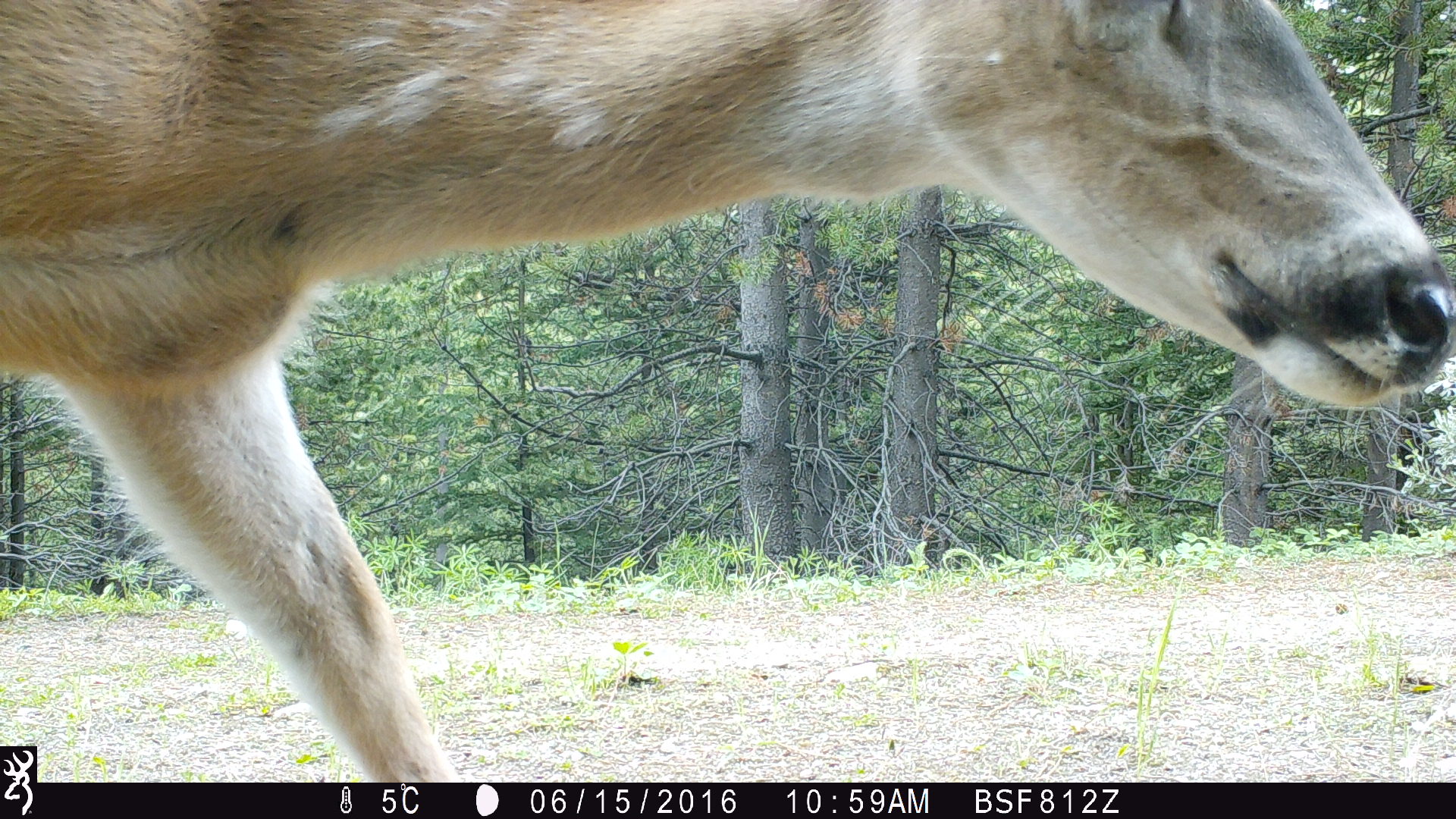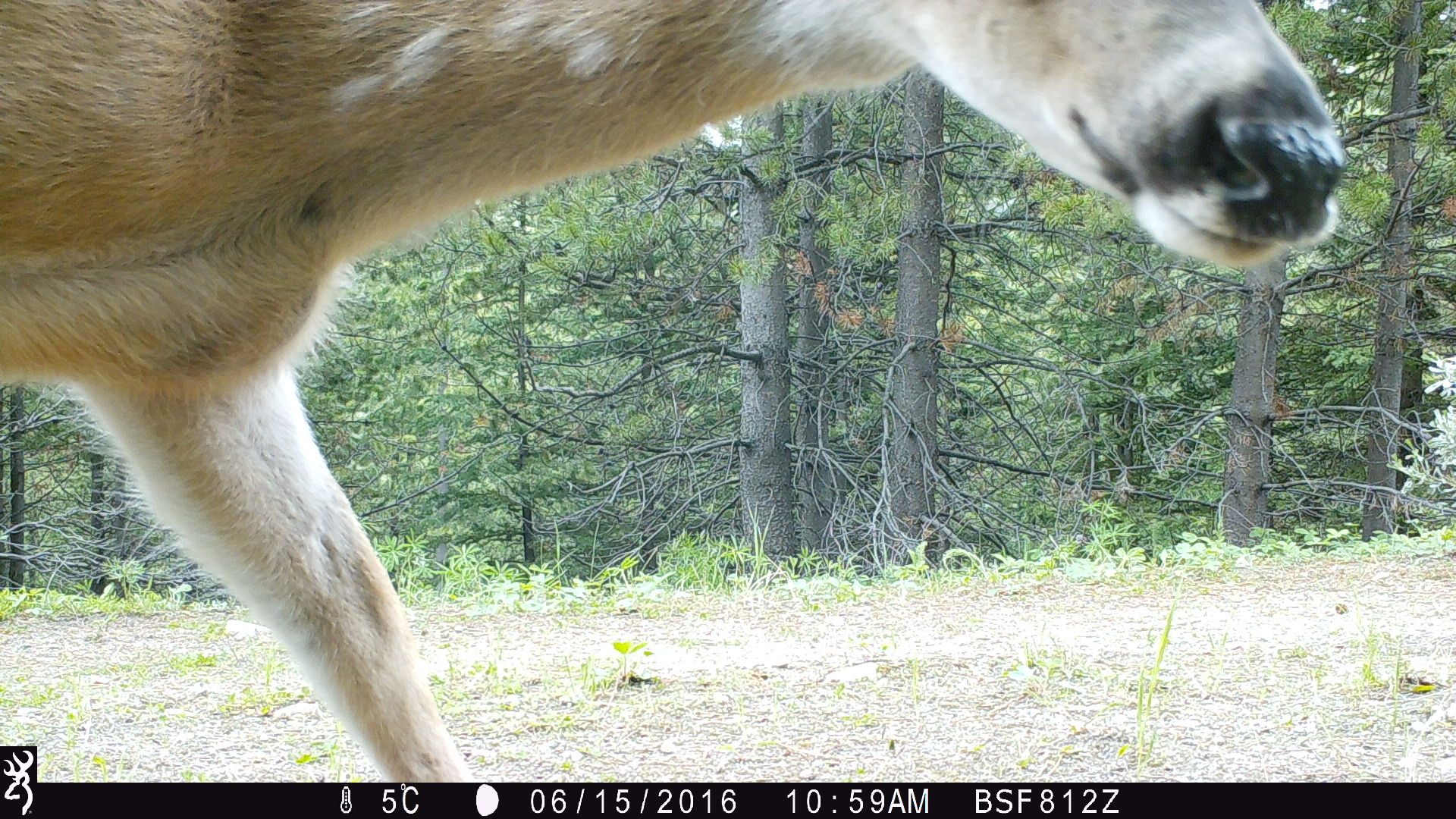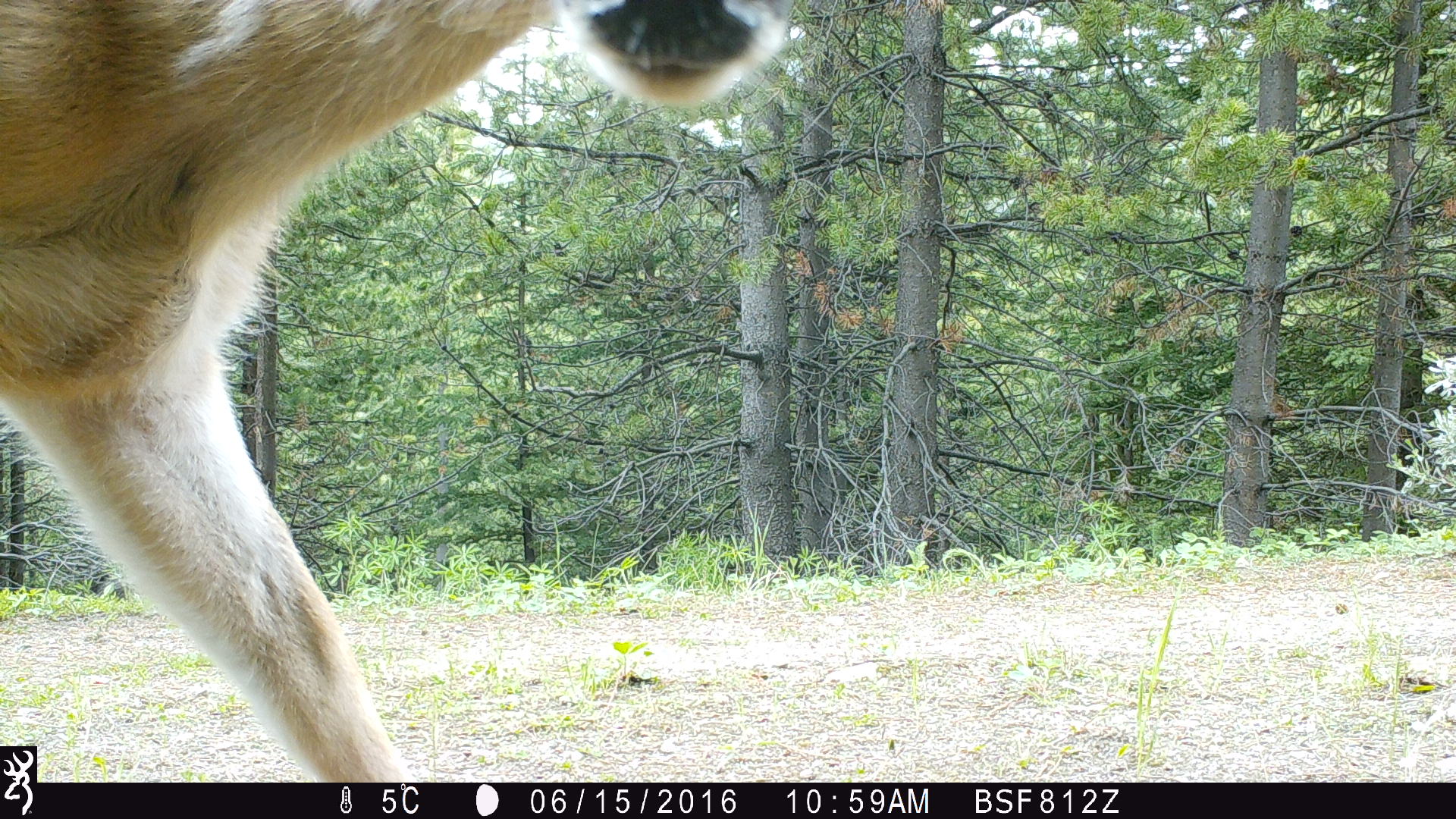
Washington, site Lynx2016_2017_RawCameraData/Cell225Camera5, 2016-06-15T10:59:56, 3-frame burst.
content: unidentified animal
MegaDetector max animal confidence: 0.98